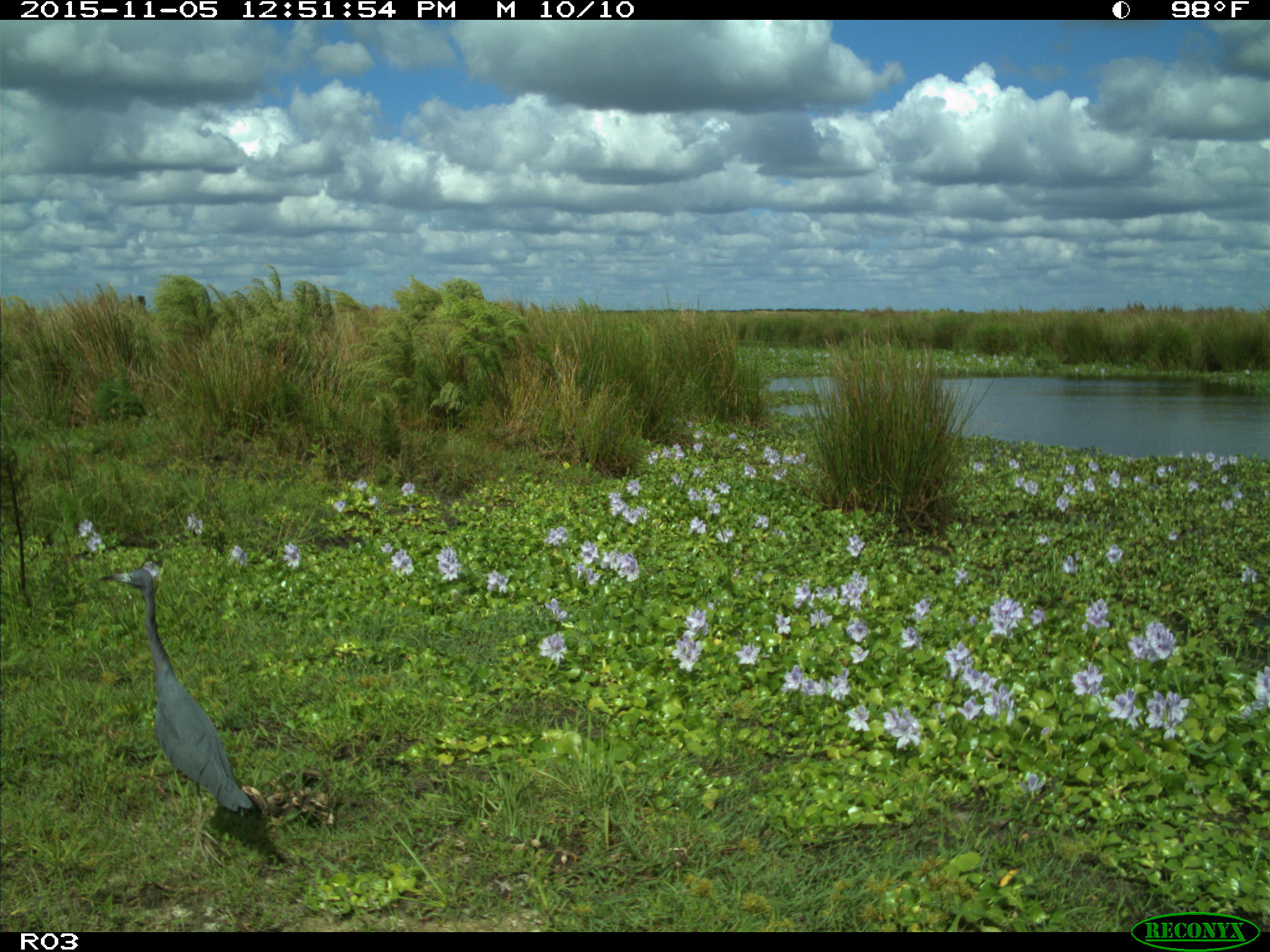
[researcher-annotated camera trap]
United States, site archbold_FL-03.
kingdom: Animalia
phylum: Chordata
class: Aves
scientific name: Aves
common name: birds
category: unidentified bird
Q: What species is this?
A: Unidentified bird (birds) (Aves).